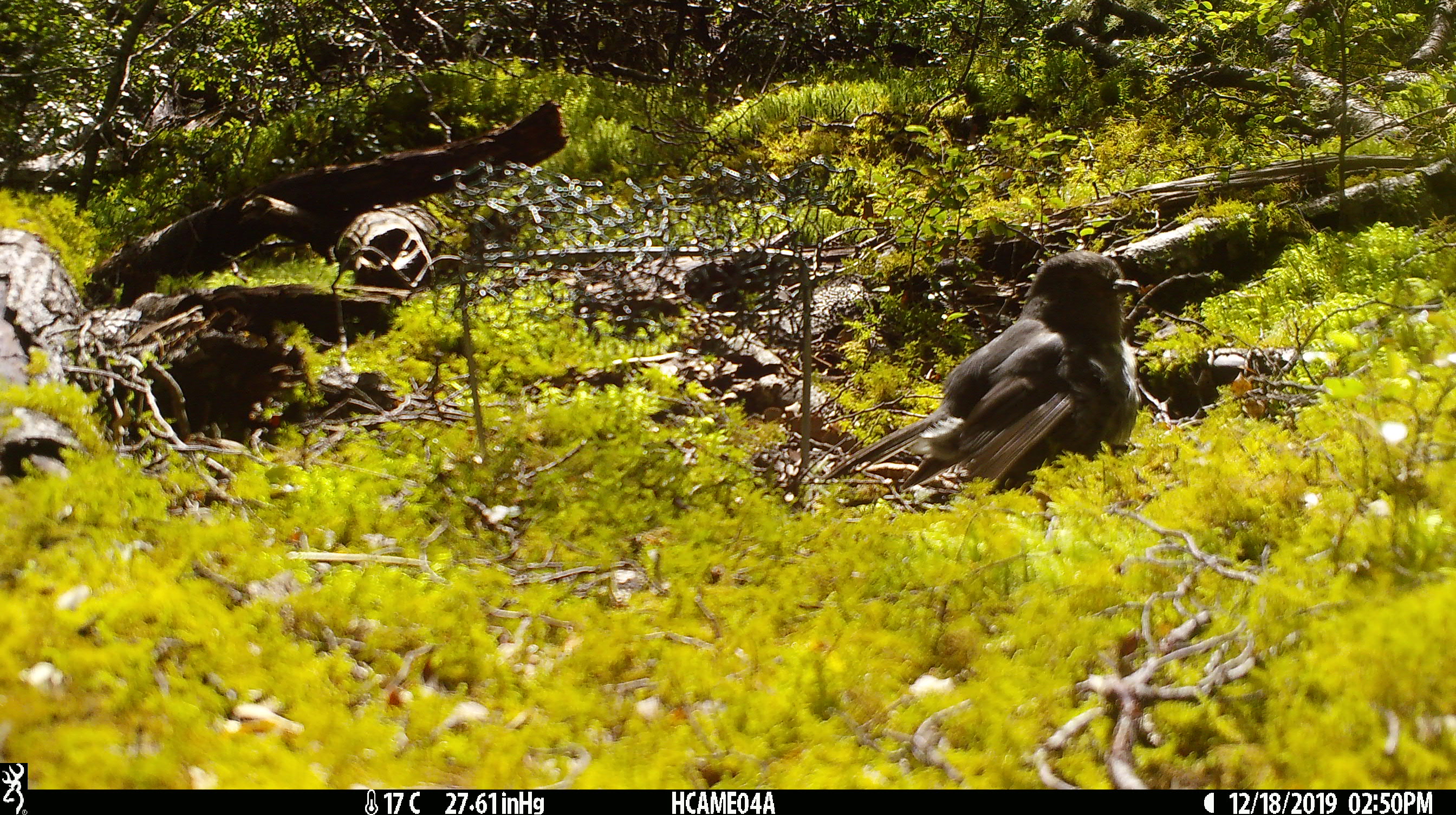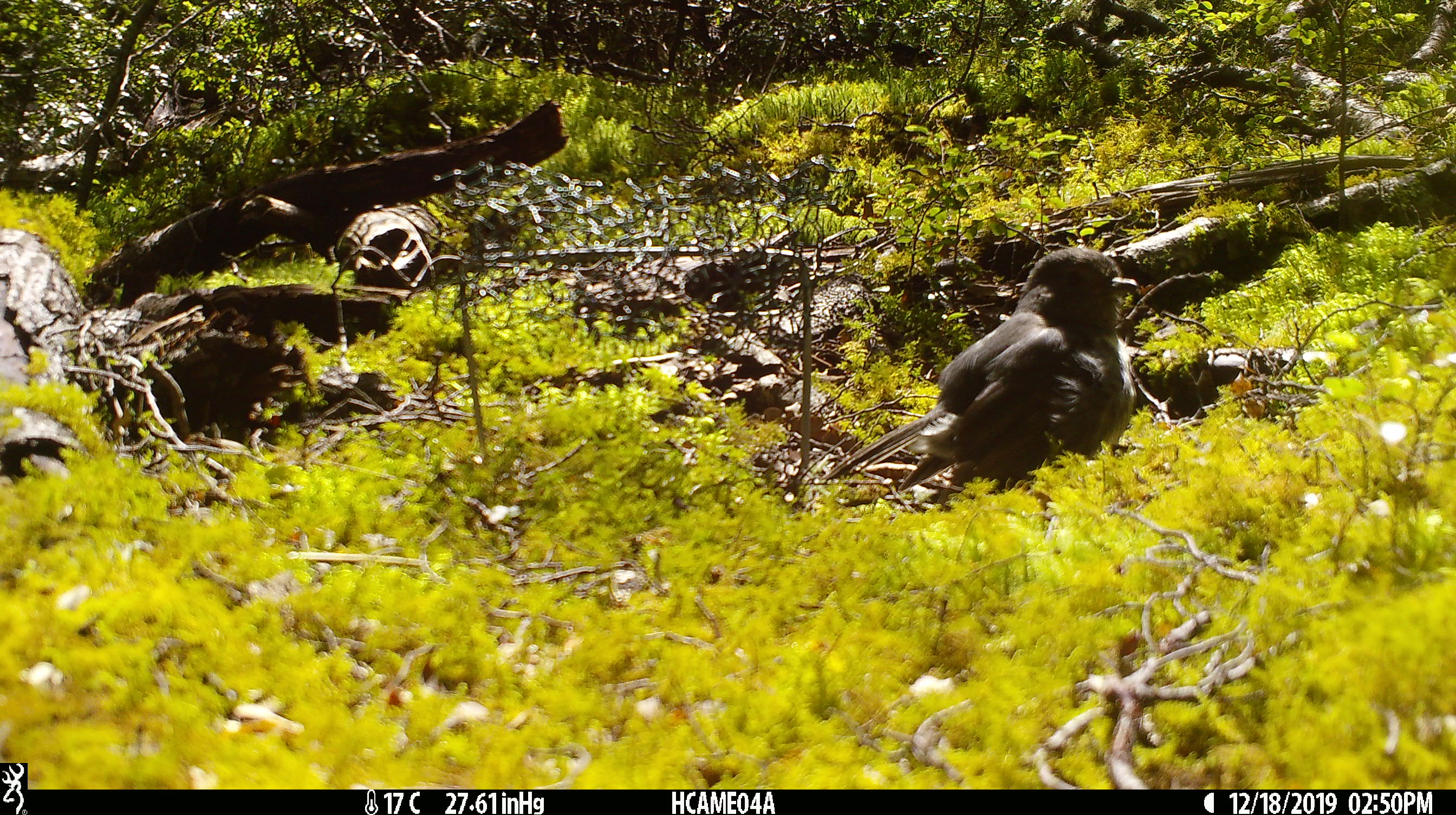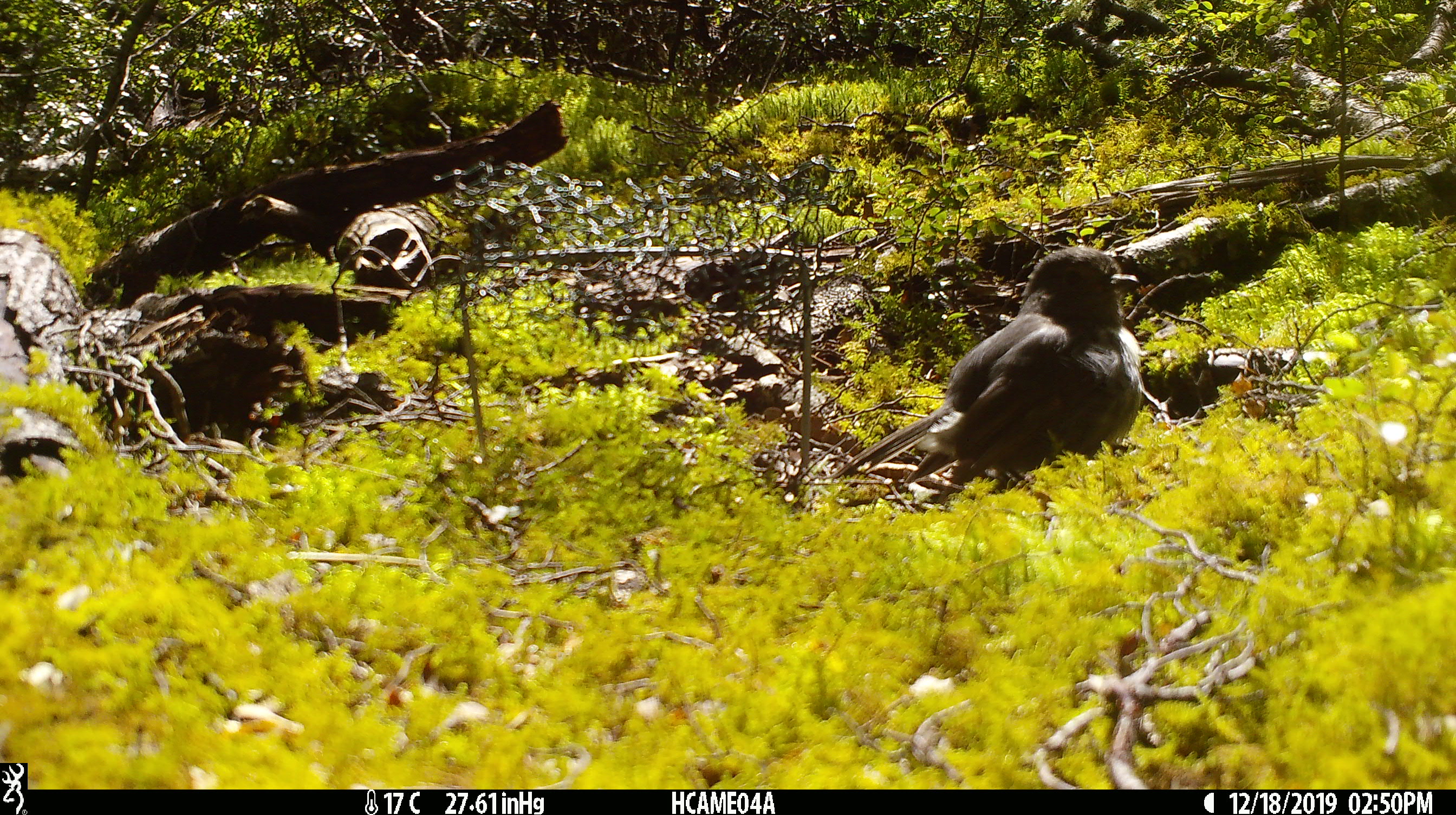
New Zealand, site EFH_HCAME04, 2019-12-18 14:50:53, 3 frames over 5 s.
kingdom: Animalia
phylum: Chordata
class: Aves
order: Passeriformes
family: Petroicidae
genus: Petroica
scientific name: Petroica australis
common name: new zealand robin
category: robin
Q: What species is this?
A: Robin (new zealand robin) (Petroica australis).